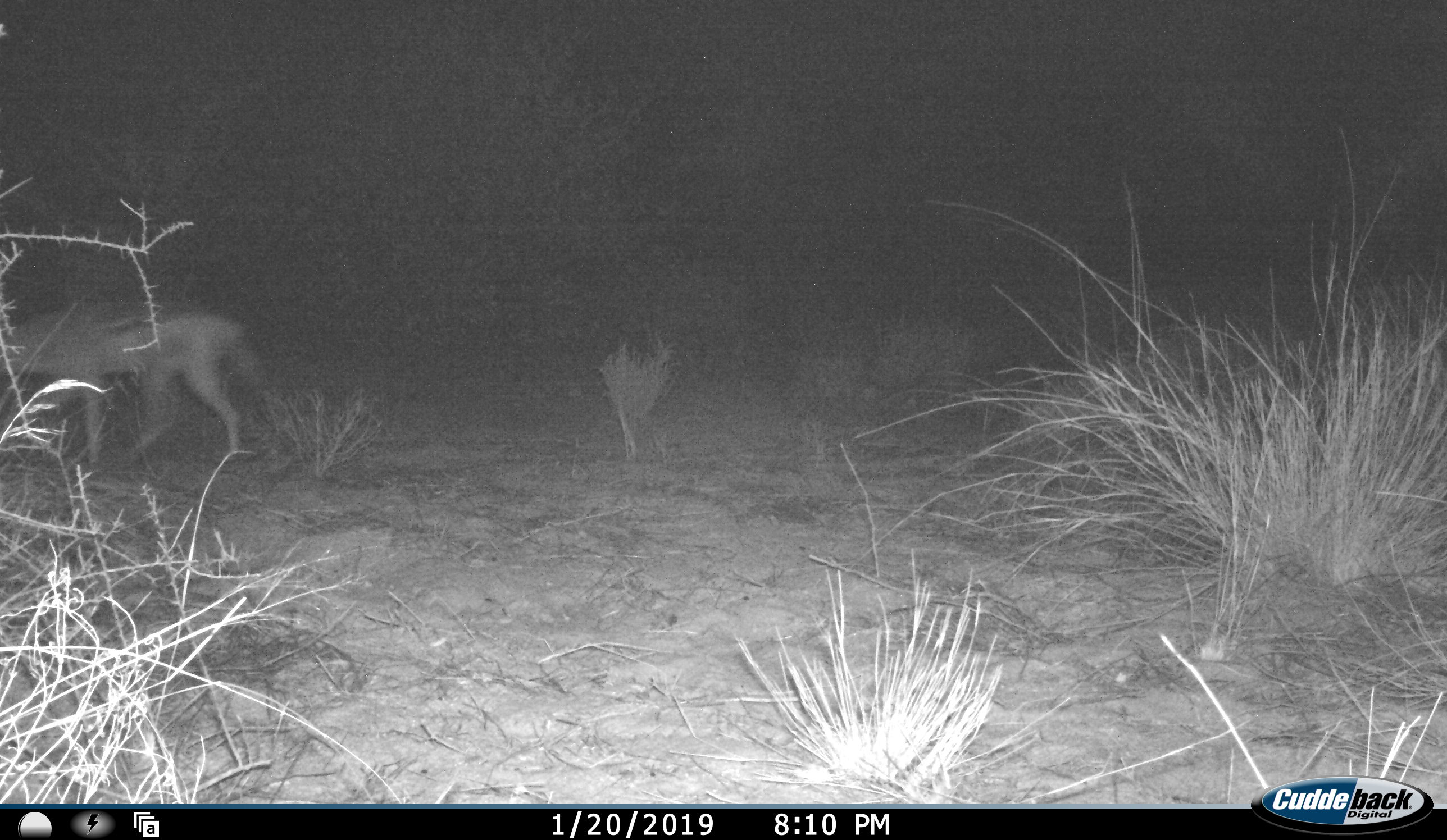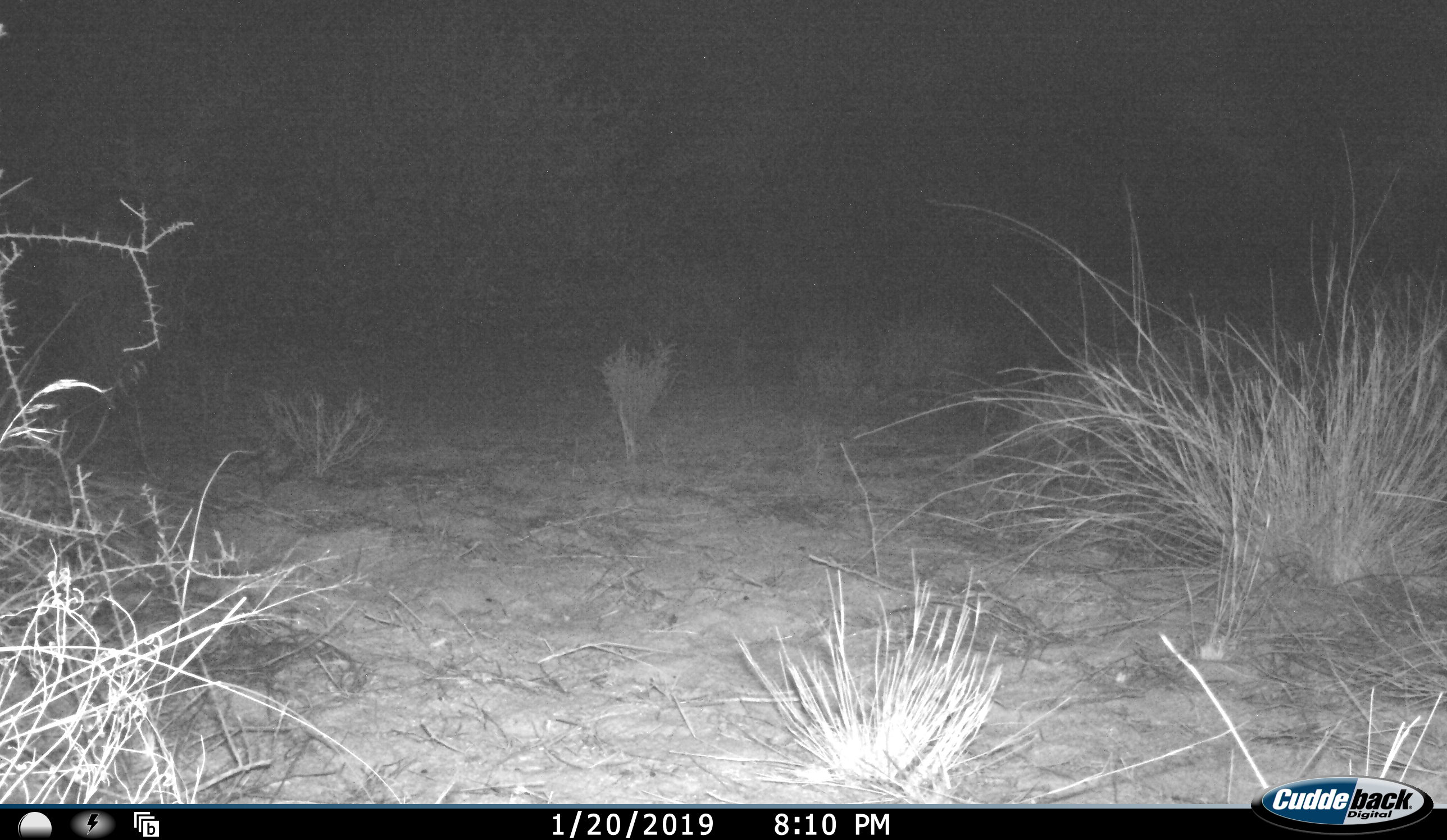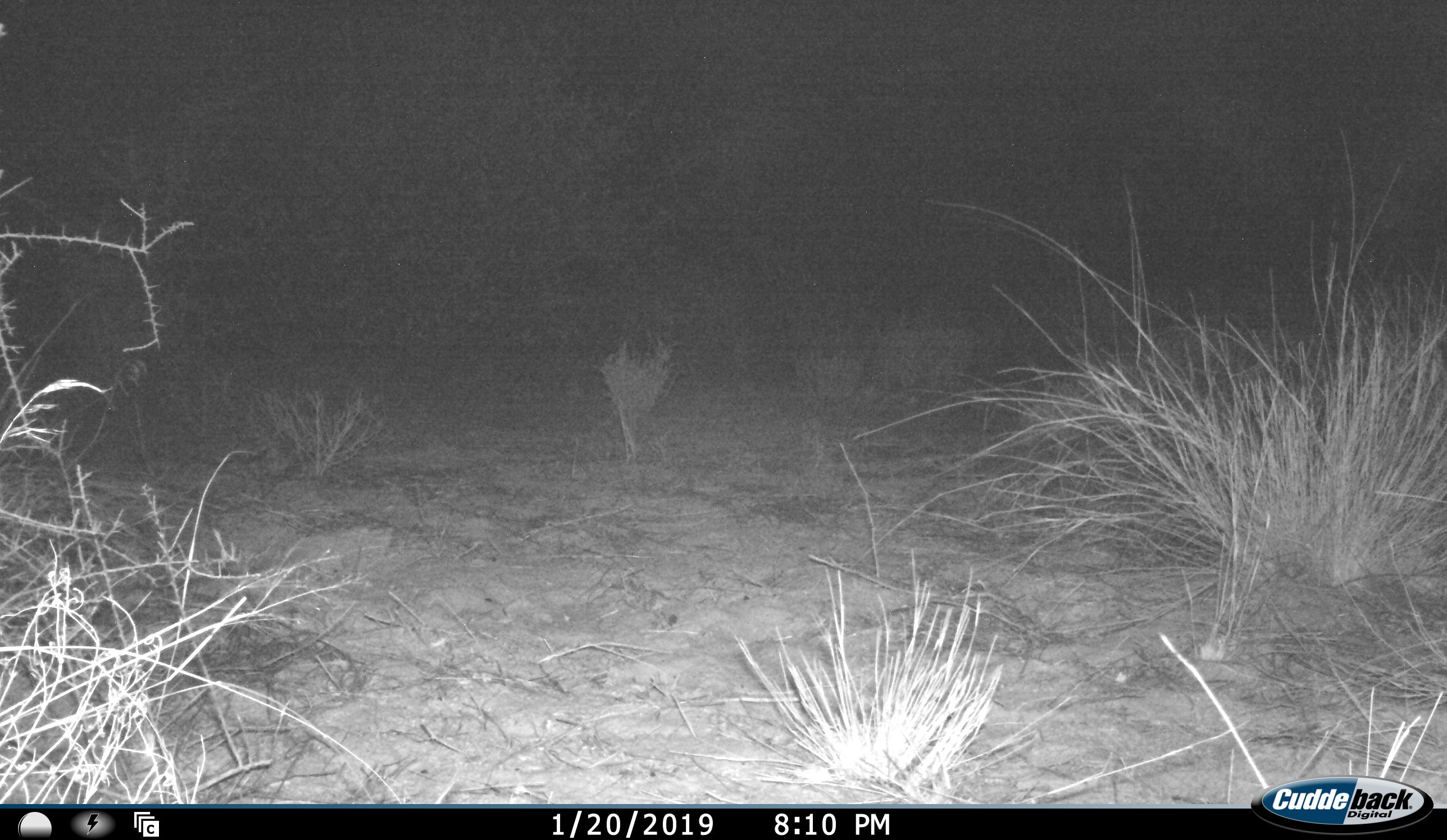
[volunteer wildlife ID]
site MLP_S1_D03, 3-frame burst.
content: unidentified animal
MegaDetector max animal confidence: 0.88